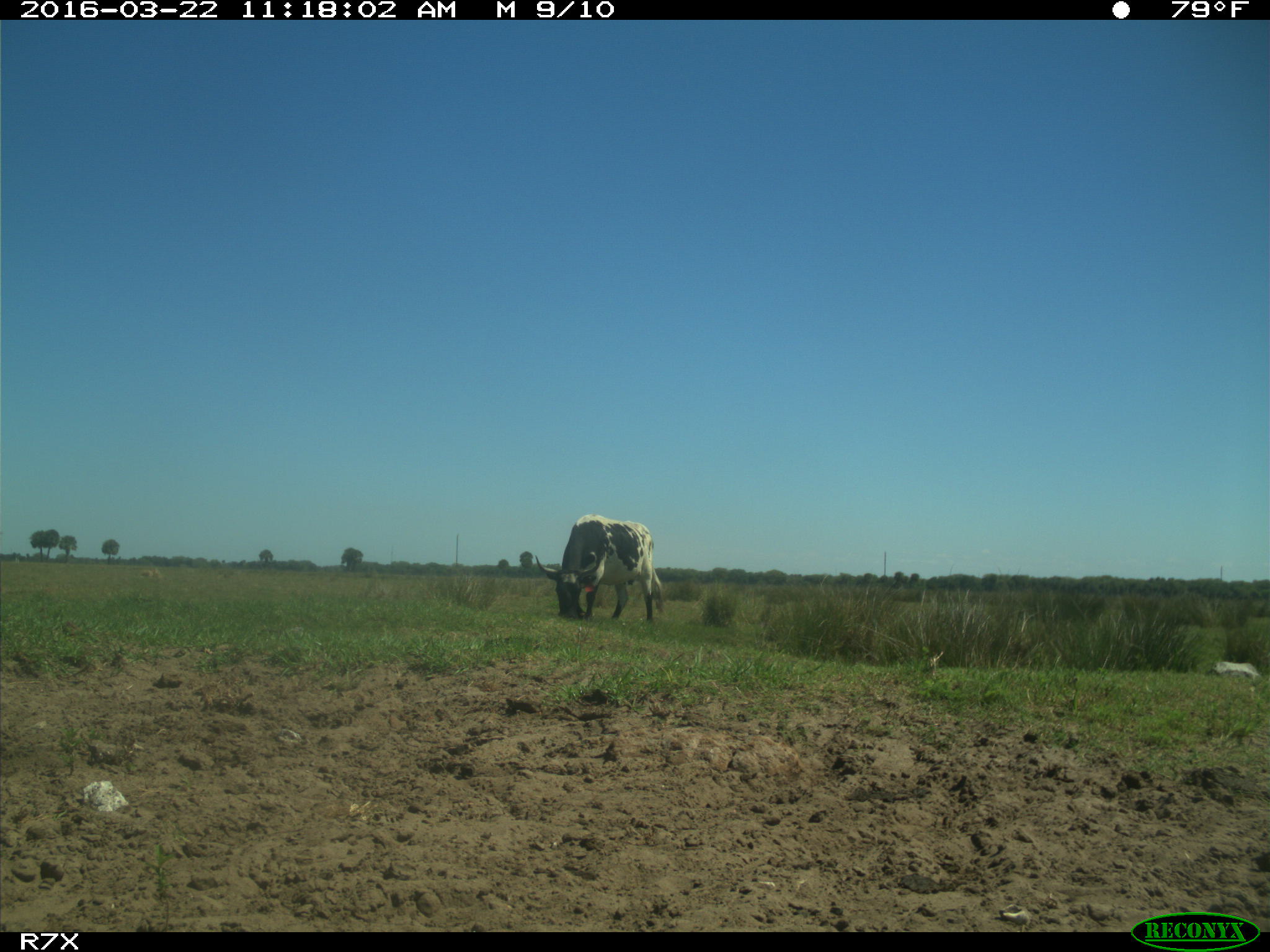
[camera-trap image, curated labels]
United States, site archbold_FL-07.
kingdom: Animalia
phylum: Chordata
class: Mammalia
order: Artiodactyla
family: Bovidae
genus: Bos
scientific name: Bos taurus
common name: domestic cow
Bos taurus (domestic cow).